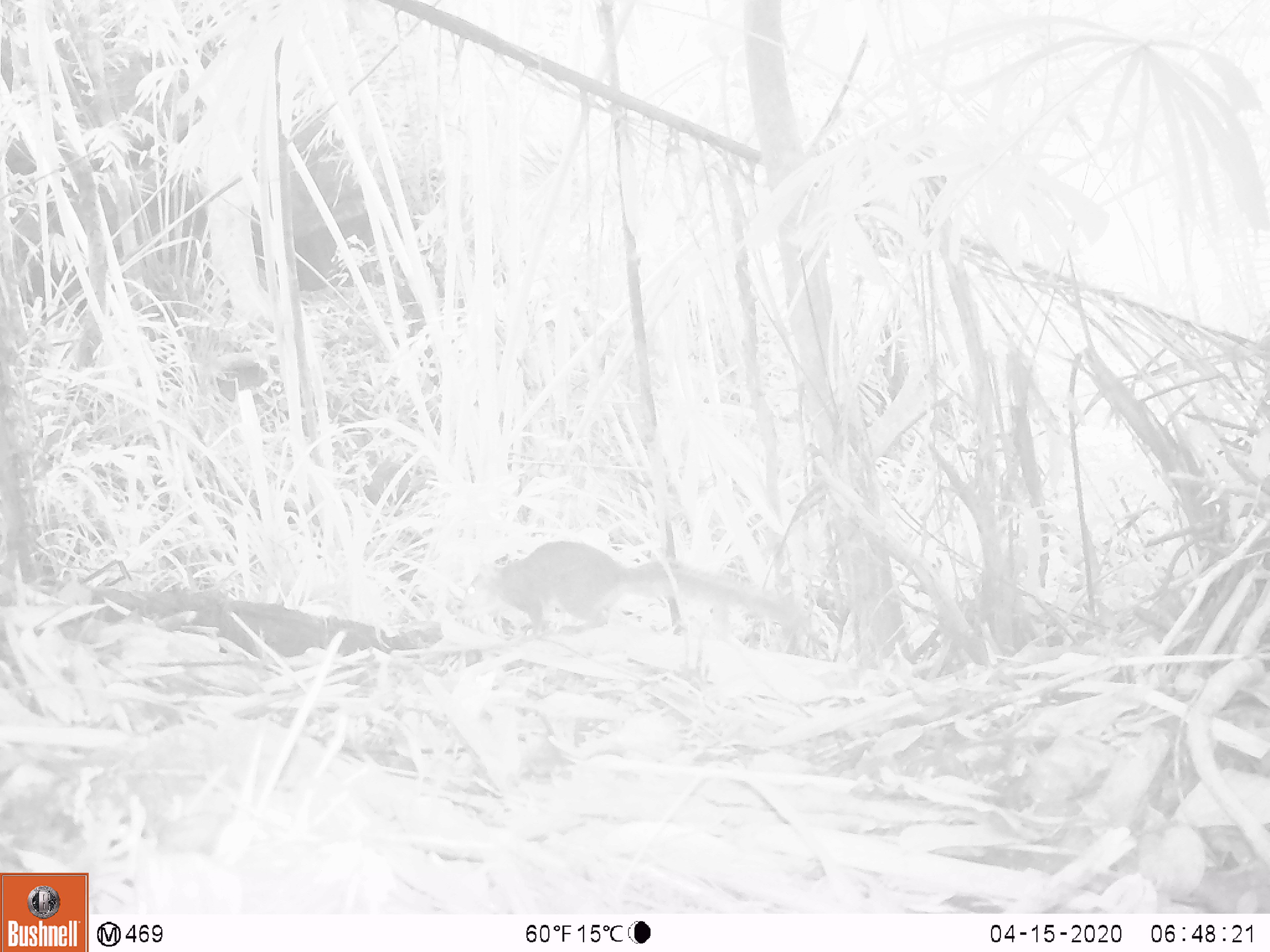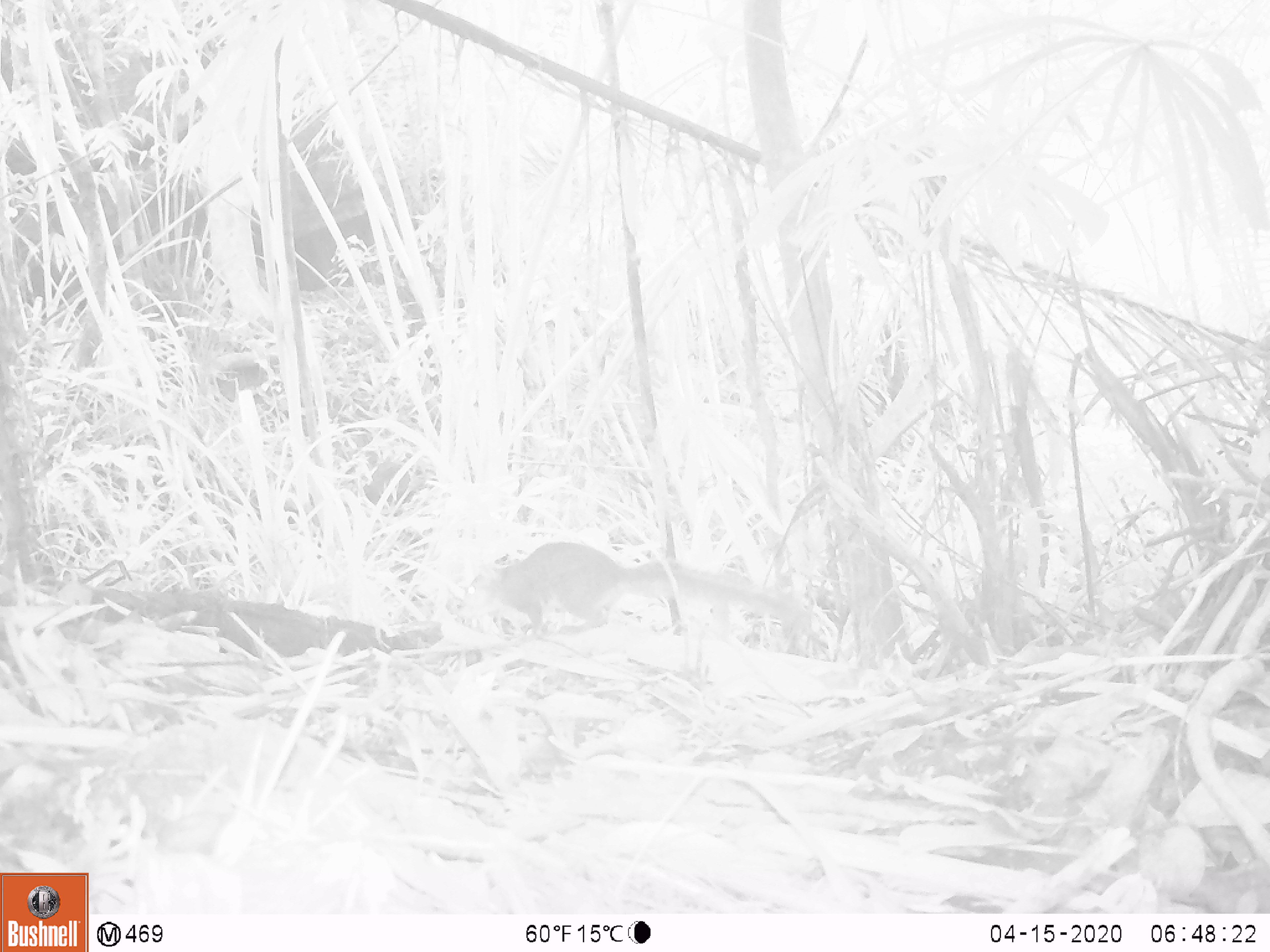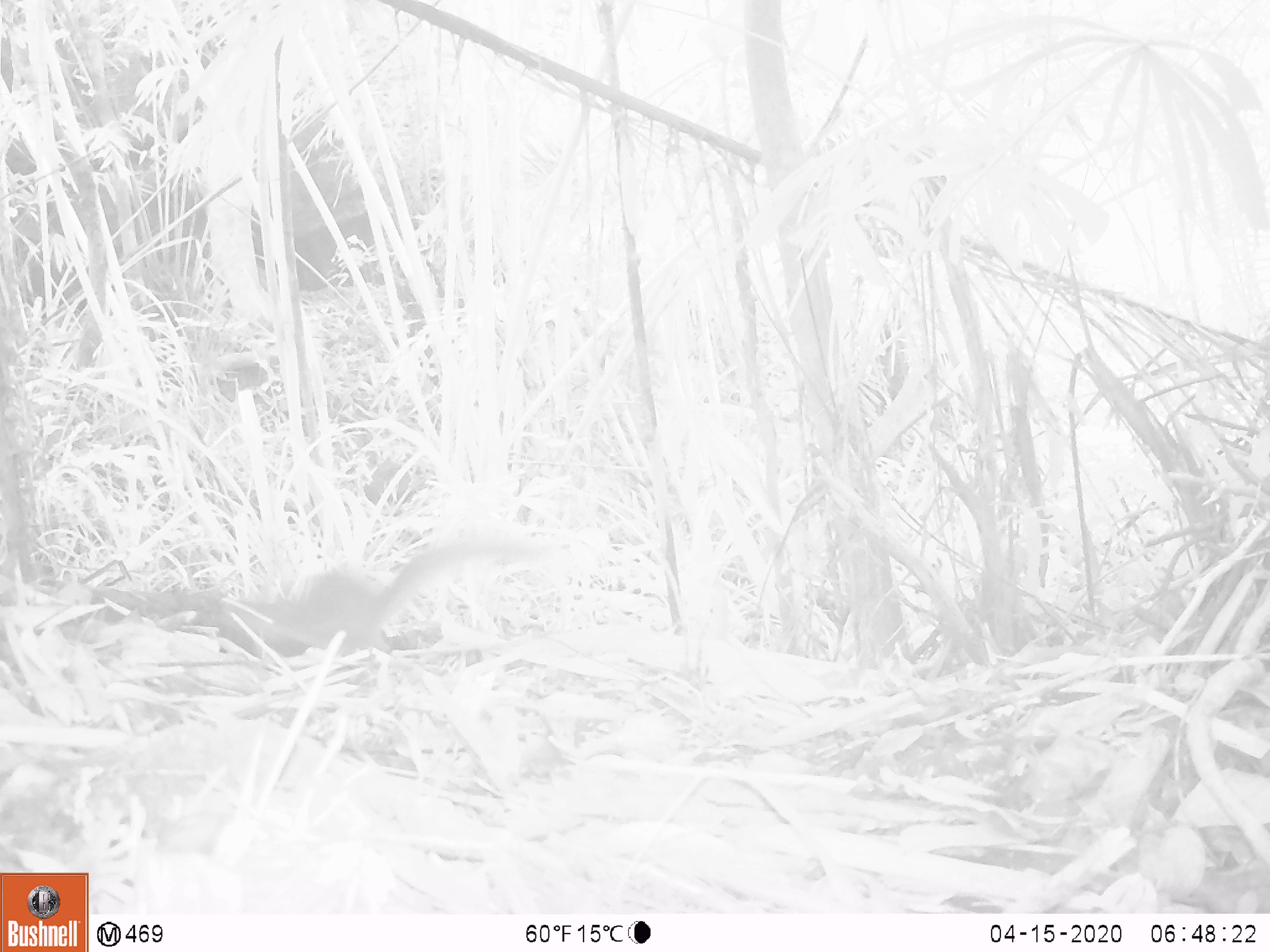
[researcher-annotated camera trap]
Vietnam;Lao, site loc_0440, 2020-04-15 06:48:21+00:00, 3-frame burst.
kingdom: Animalia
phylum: Chordata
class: Mammalia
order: Rodentia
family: Sciuridae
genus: Dremomys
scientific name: Dremomys rufigenis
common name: red-cheeked squirrel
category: red cheeked squirrel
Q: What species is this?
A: Red cheeked squirrel (red-cheeked squirrel) (Dremomys rufigenis).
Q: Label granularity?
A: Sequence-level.